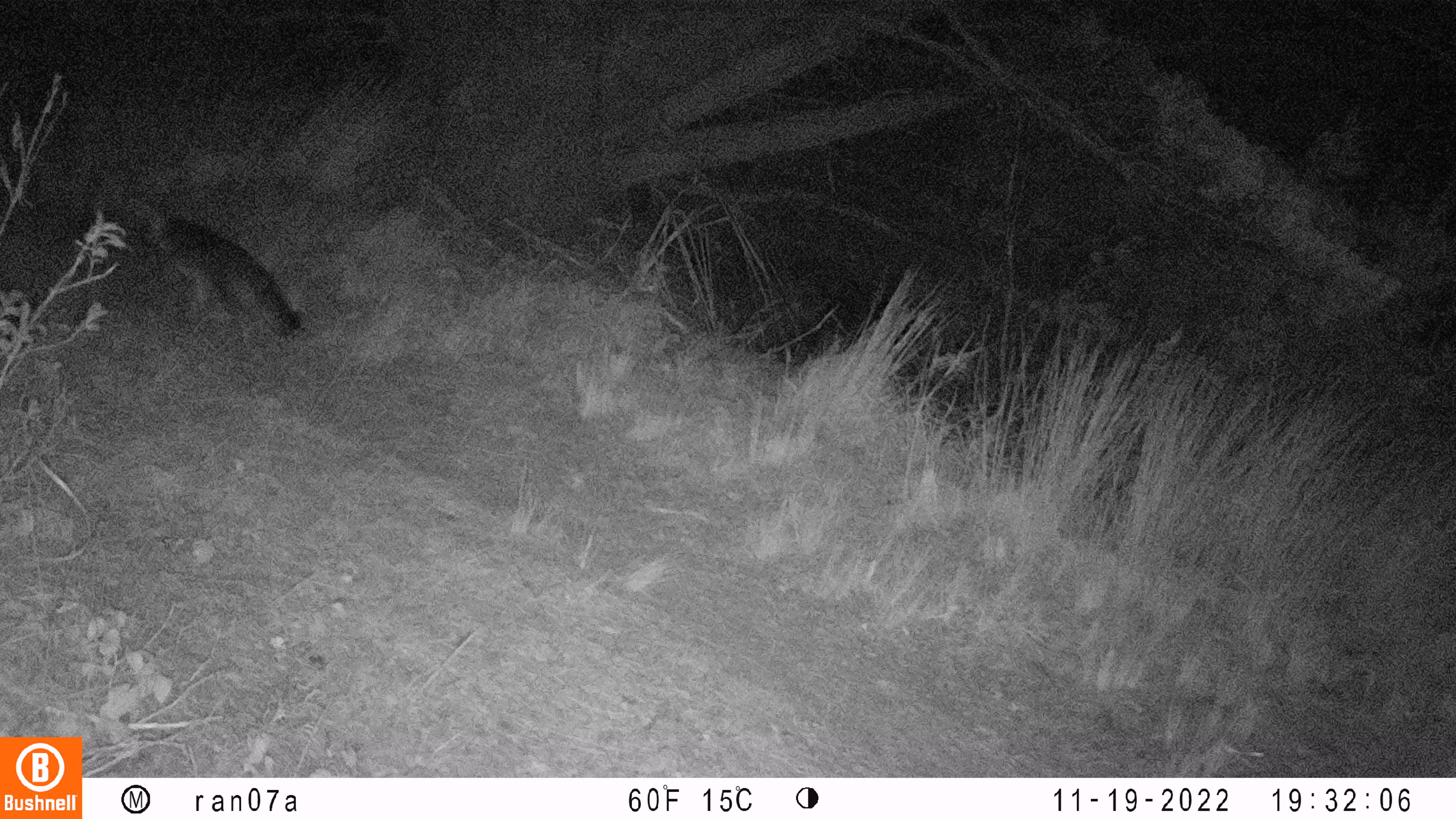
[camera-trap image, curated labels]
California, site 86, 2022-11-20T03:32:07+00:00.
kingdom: Animalia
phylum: Chordata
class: Mammalia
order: Carnivora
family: Canidae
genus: Urocyon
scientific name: Urocyon cinereoargenteus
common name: gray fox